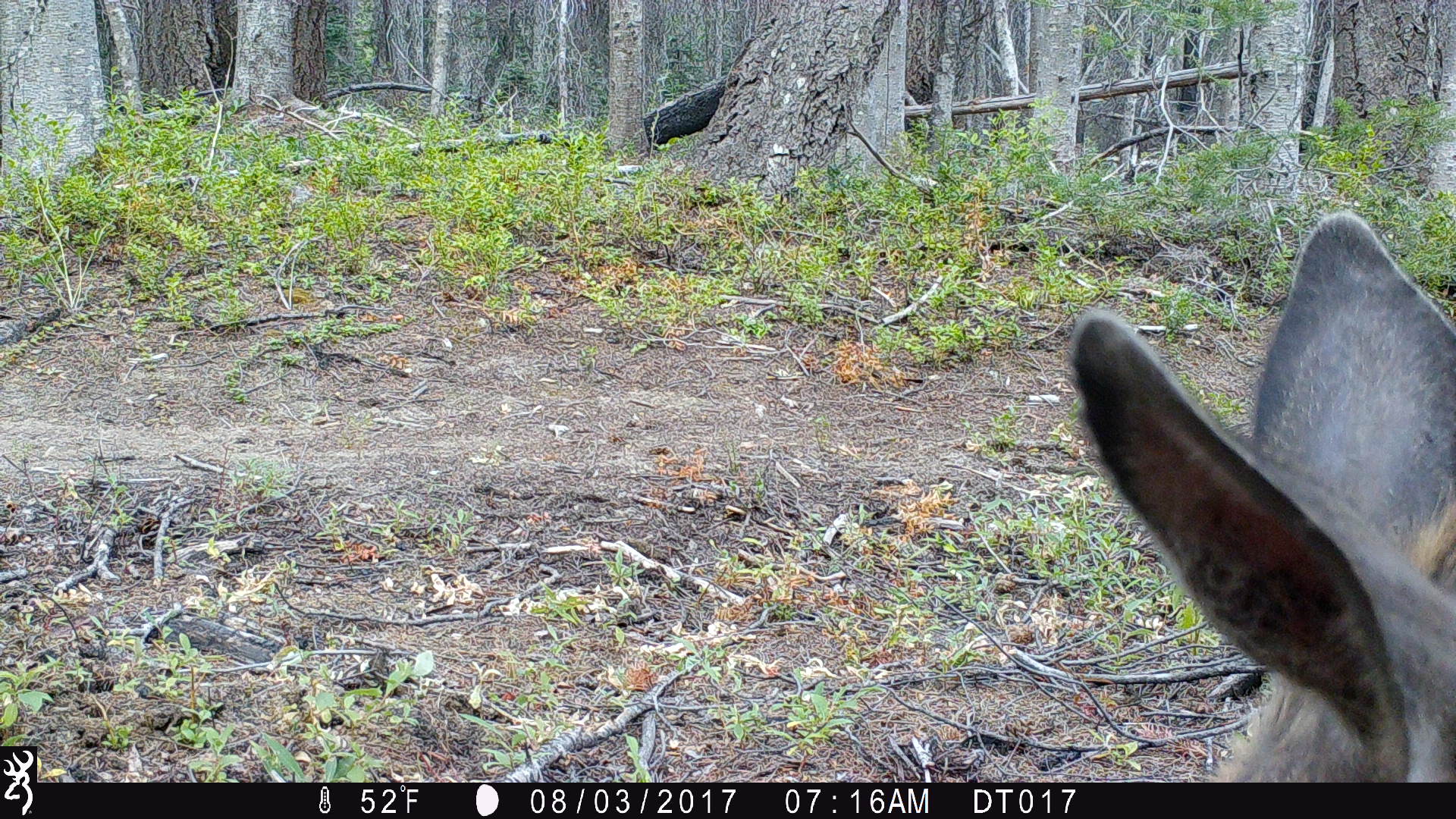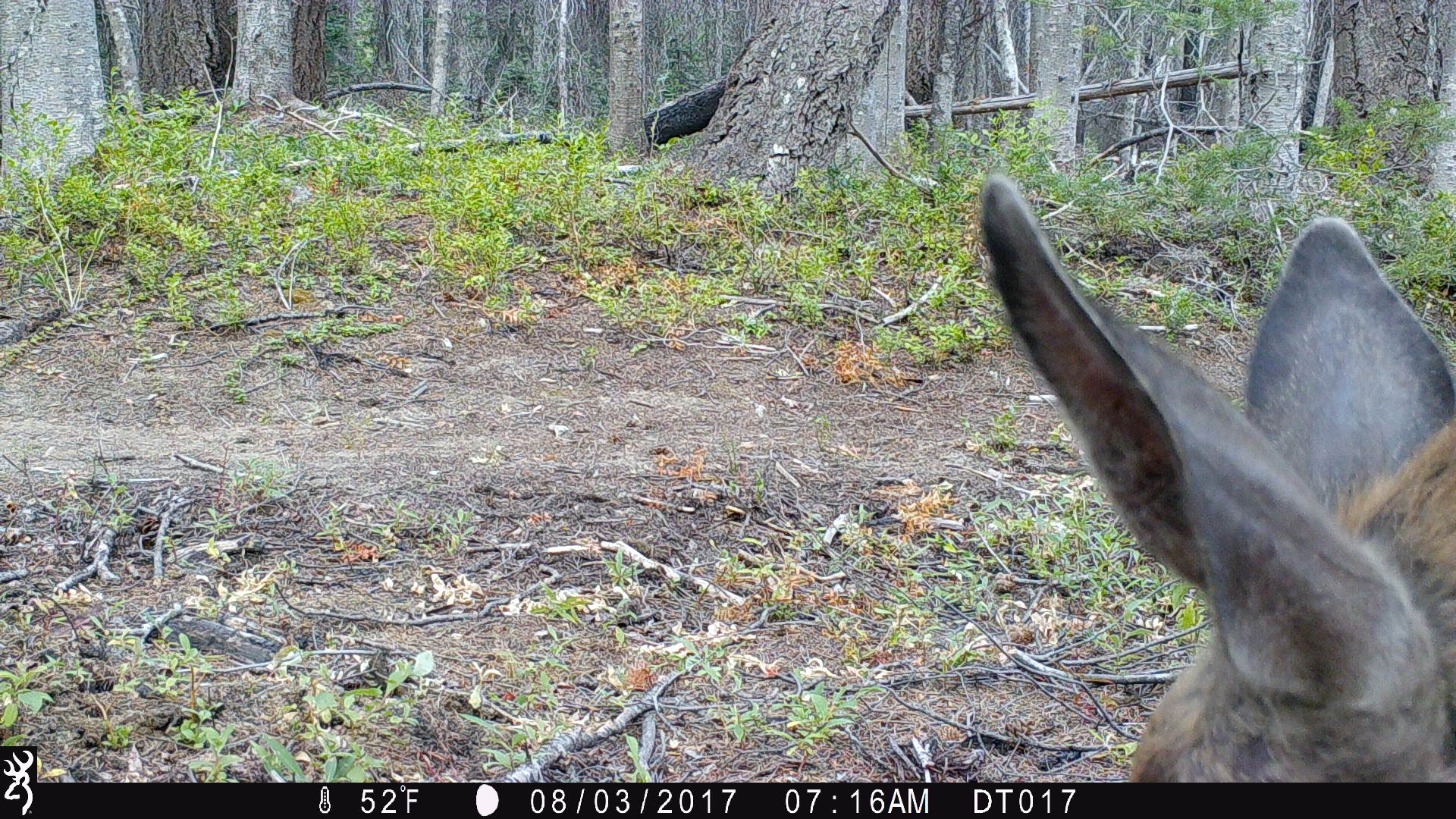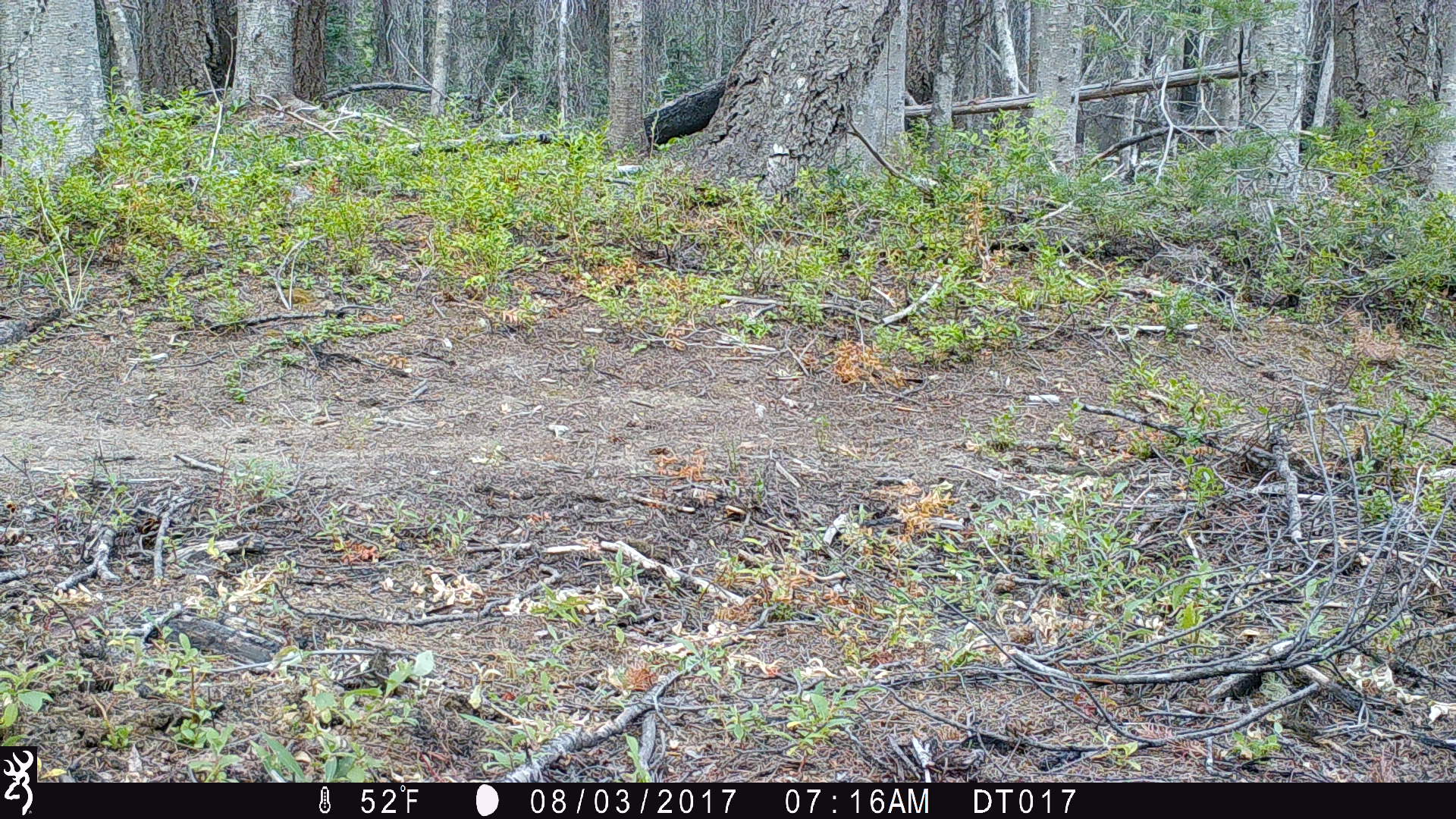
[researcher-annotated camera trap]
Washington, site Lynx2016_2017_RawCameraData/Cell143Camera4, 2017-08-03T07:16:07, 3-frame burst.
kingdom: Animalia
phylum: Chordata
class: Mammalia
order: Artiodactyla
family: Cervidae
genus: Odocoileus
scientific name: Odocoileus hemionus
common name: mule deer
Odocoileus hemionus (mule deer). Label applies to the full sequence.